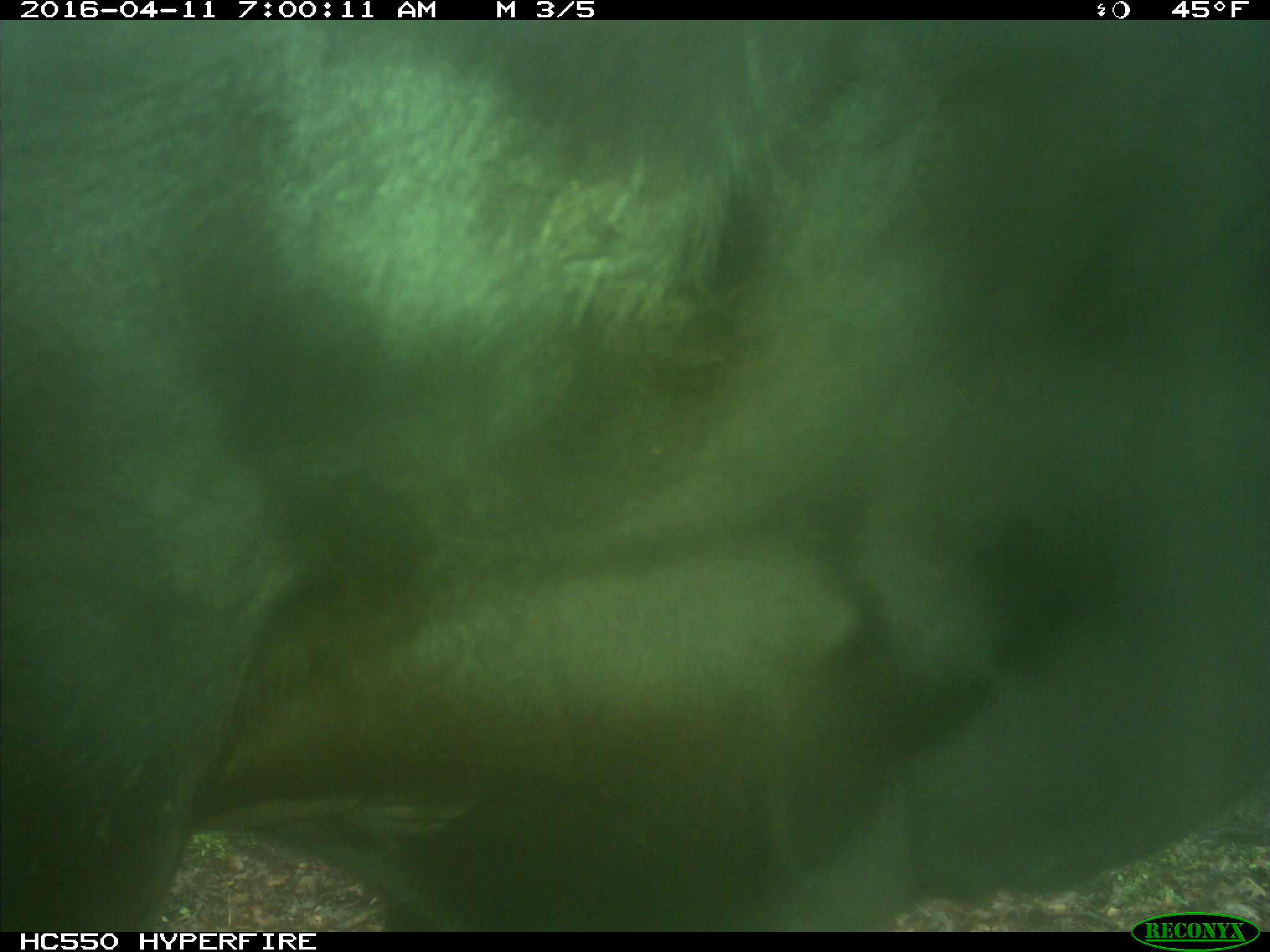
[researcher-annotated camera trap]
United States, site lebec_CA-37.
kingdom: Animalia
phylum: Chordata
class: Mammalia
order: Artiodactyla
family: Bovidae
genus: Bos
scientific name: Bos taurus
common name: domestic cow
Bos taurus (domestic cow).